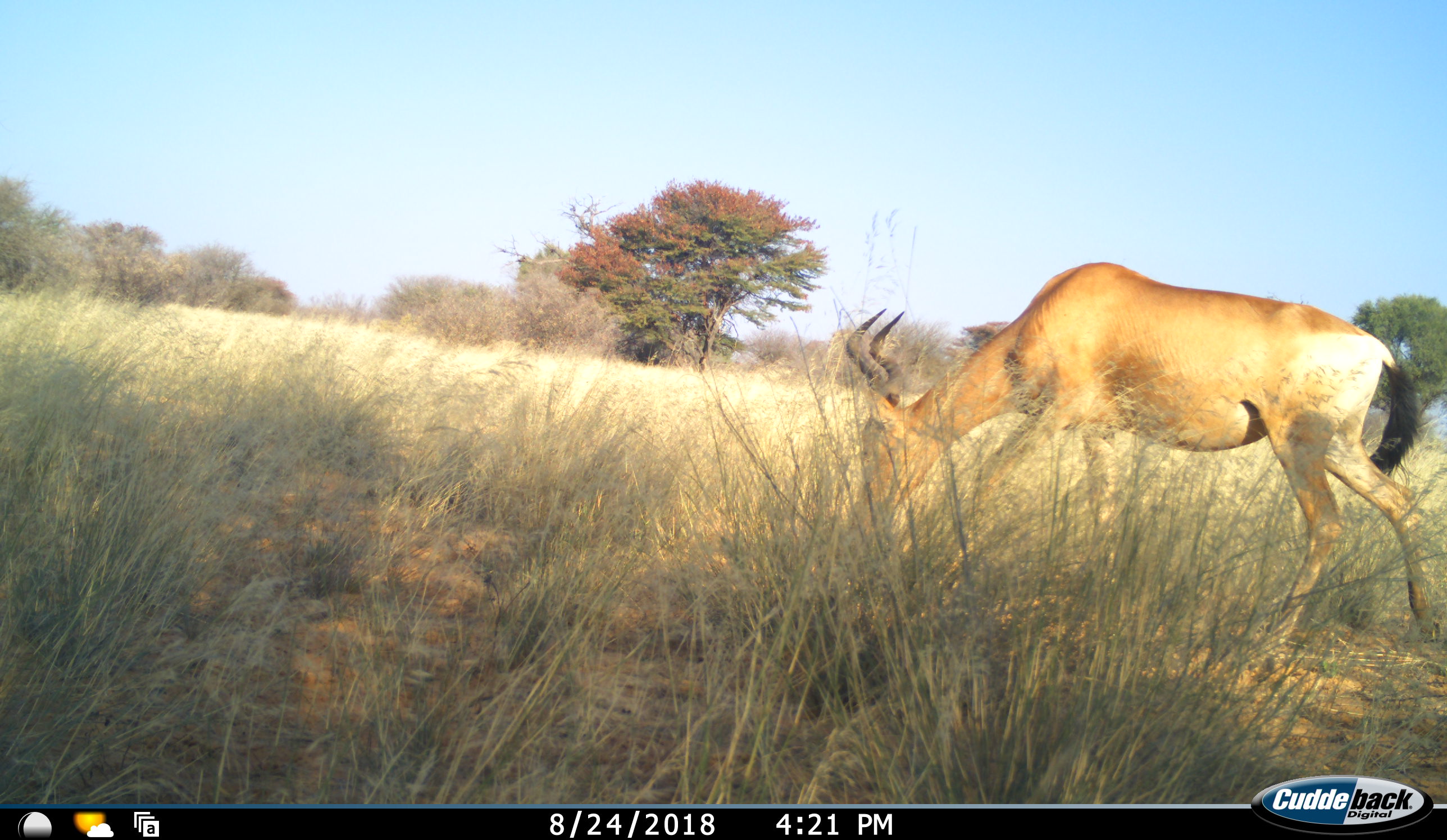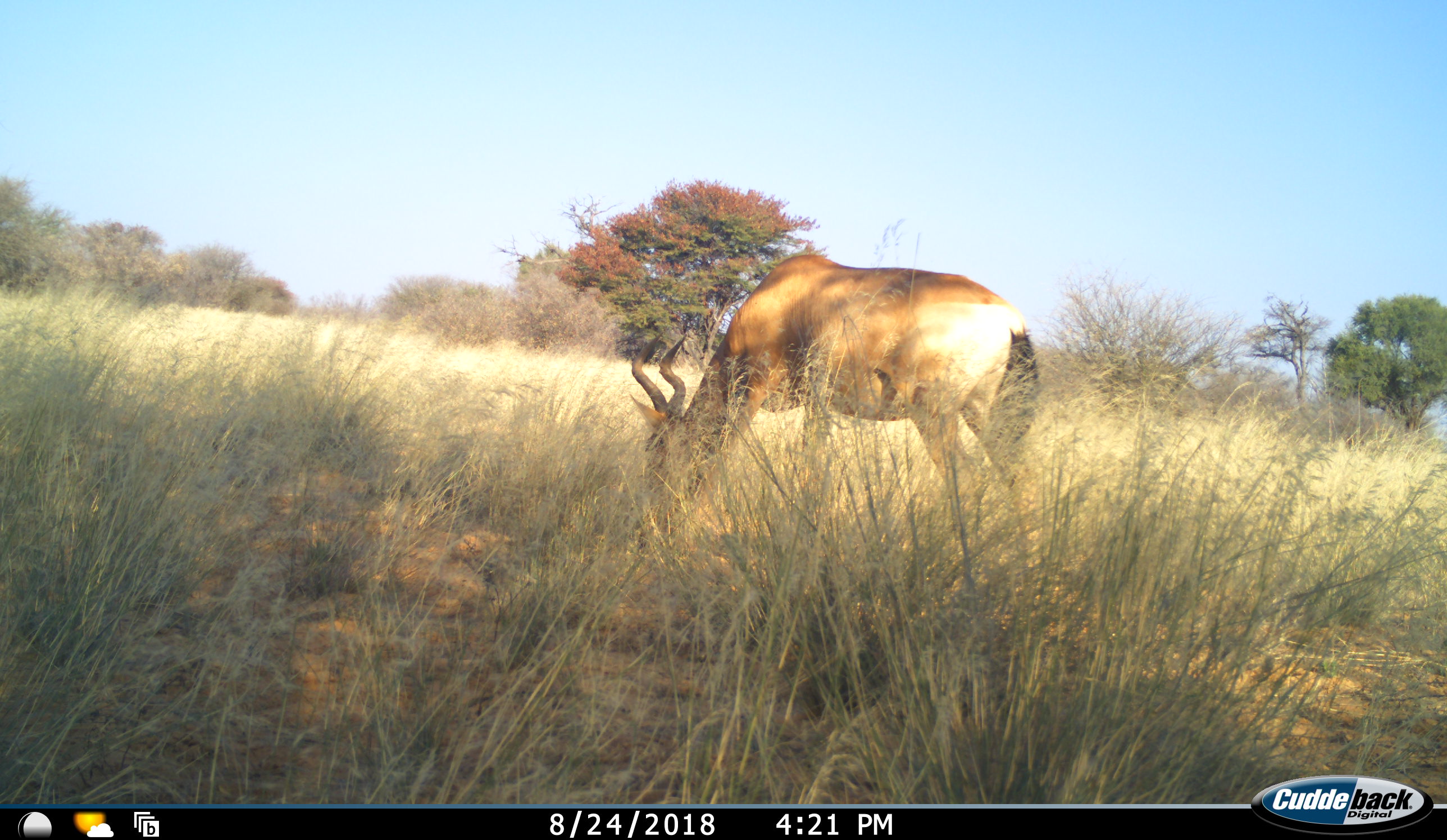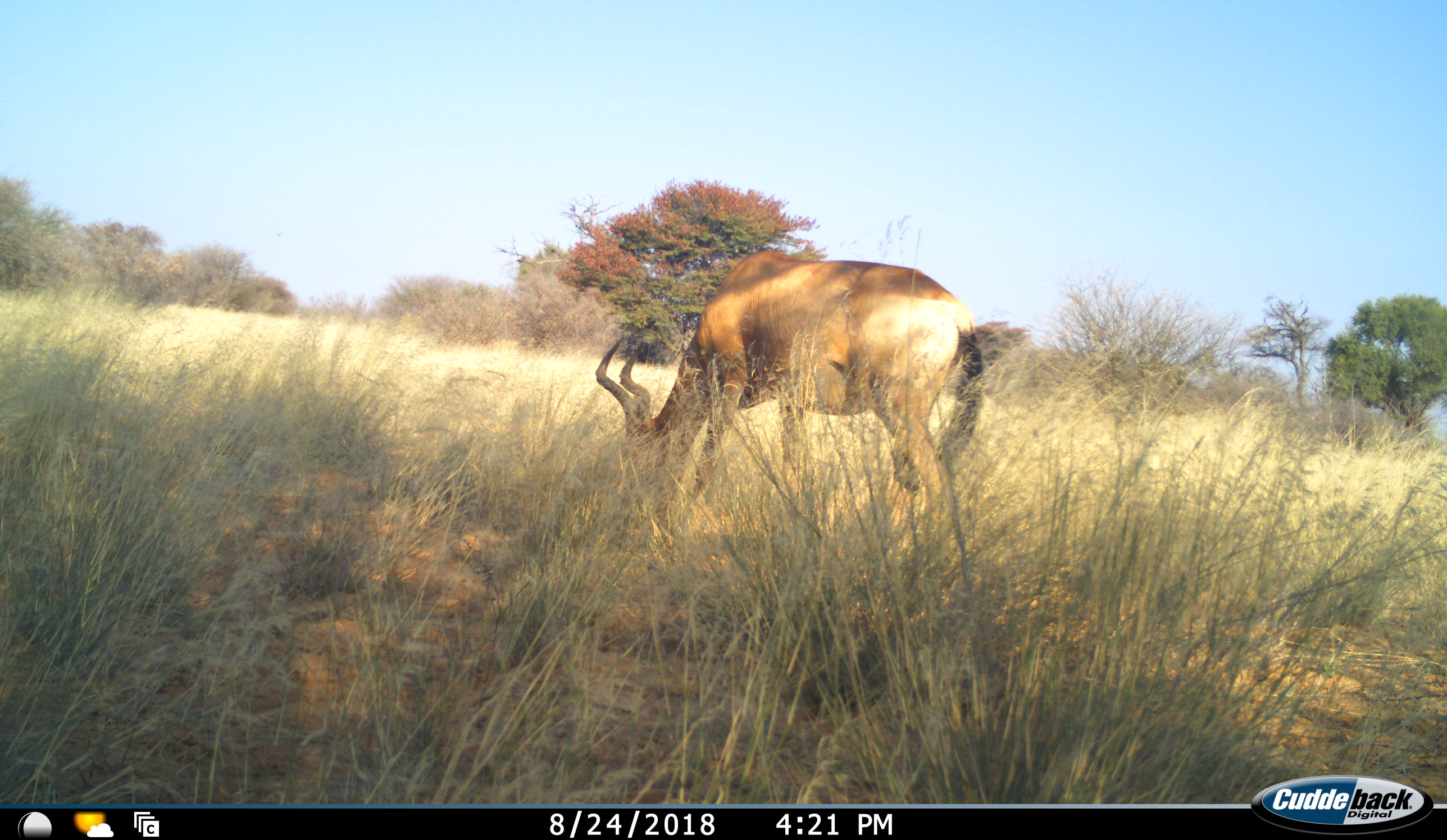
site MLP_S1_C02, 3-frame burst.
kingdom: Animalia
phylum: Chordata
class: Mammalia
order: Artiodactyla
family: Bovidae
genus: Alcelaphus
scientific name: Alcelaphus buselaphus caama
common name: red hartebeest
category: hartebeestred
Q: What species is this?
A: Hartebeestred (red hartebeest) (Alcelaphus buselaphus caama).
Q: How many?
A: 1.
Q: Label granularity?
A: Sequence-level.